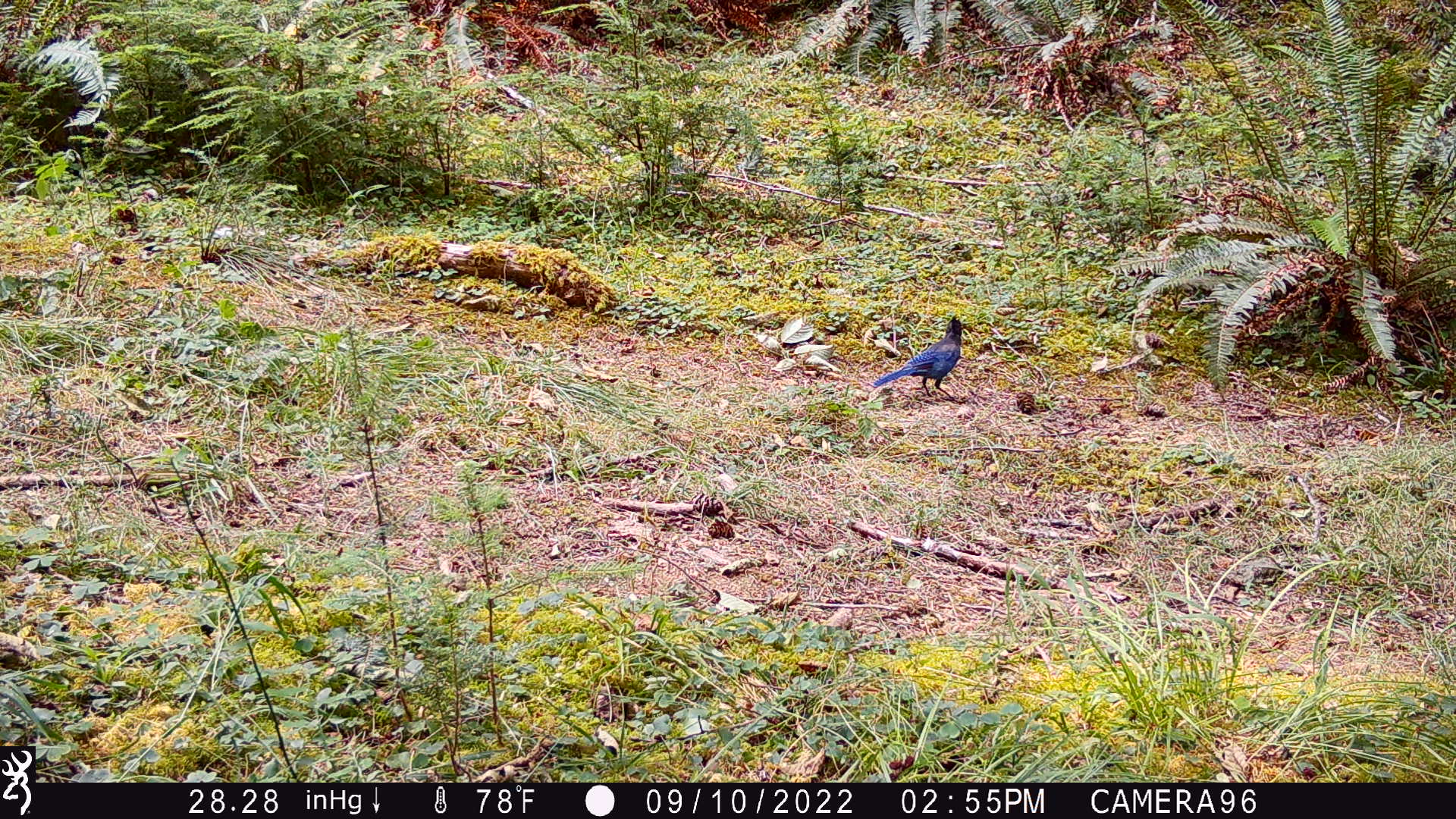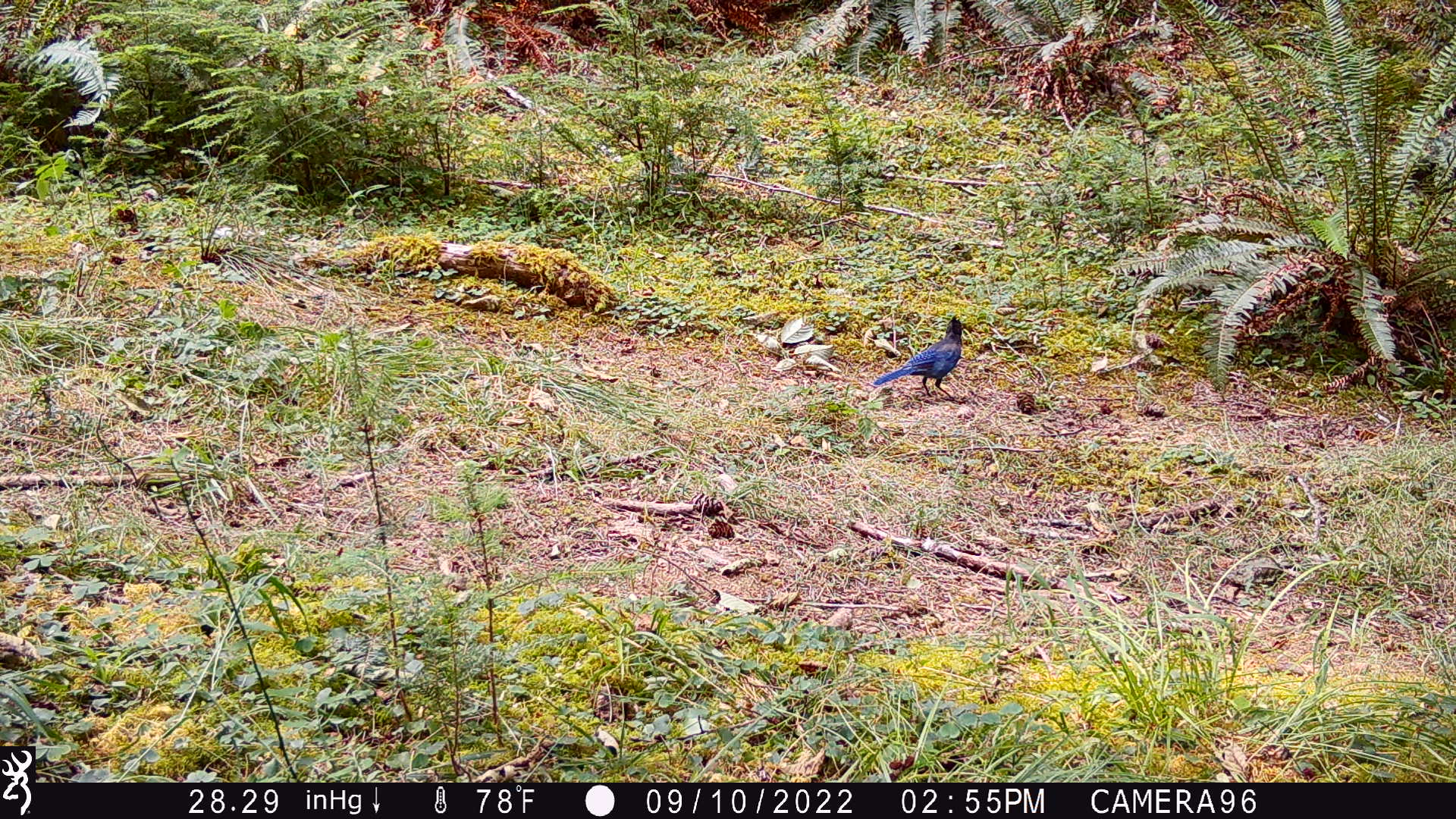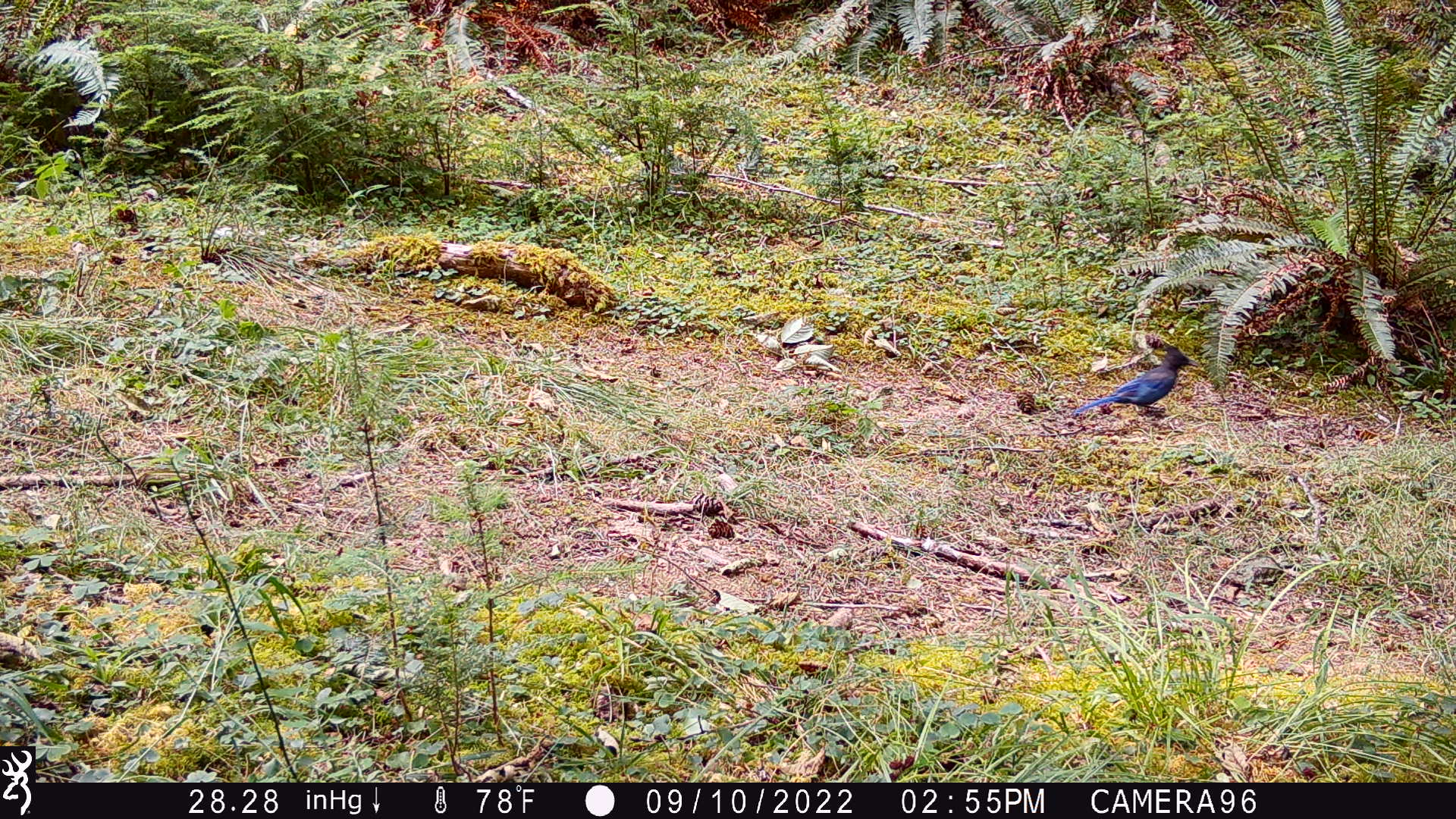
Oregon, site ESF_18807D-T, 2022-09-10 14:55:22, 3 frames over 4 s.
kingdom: Animalia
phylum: Chordata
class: Aves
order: Passeriformes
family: Corvidae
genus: Cyanocitta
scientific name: Cyanocitta stelleri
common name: steller's jay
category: stellers jay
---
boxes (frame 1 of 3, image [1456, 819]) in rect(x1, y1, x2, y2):
stellers jay: rect(871, 313, 972, 411)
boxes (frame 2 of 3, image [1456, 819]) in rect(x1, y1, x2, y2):
stellers jay: rect(870, 313, 968, 423)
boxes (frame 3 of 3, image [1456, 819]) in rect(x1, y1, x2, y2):
stellers jay: rect(1068, 338, 1199, 427)